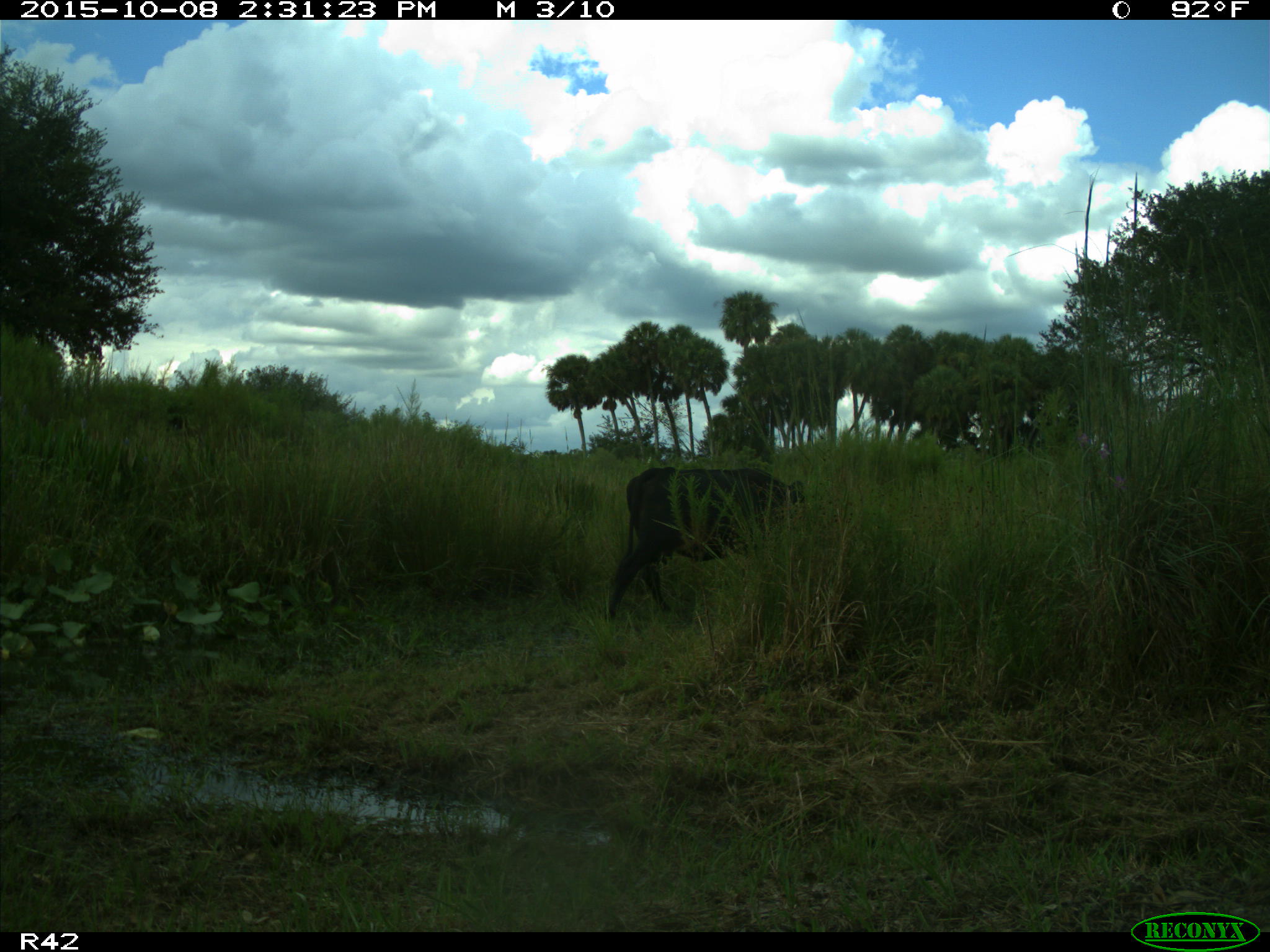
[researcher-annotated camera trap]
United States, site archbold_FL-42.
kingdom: Animalia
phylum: Chordata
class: Mammalia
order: Artiodactyla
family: Bovidae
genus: Bos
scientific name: Bos taurus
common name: domestic cow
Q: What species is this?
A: Bos taurus (domestic cow).